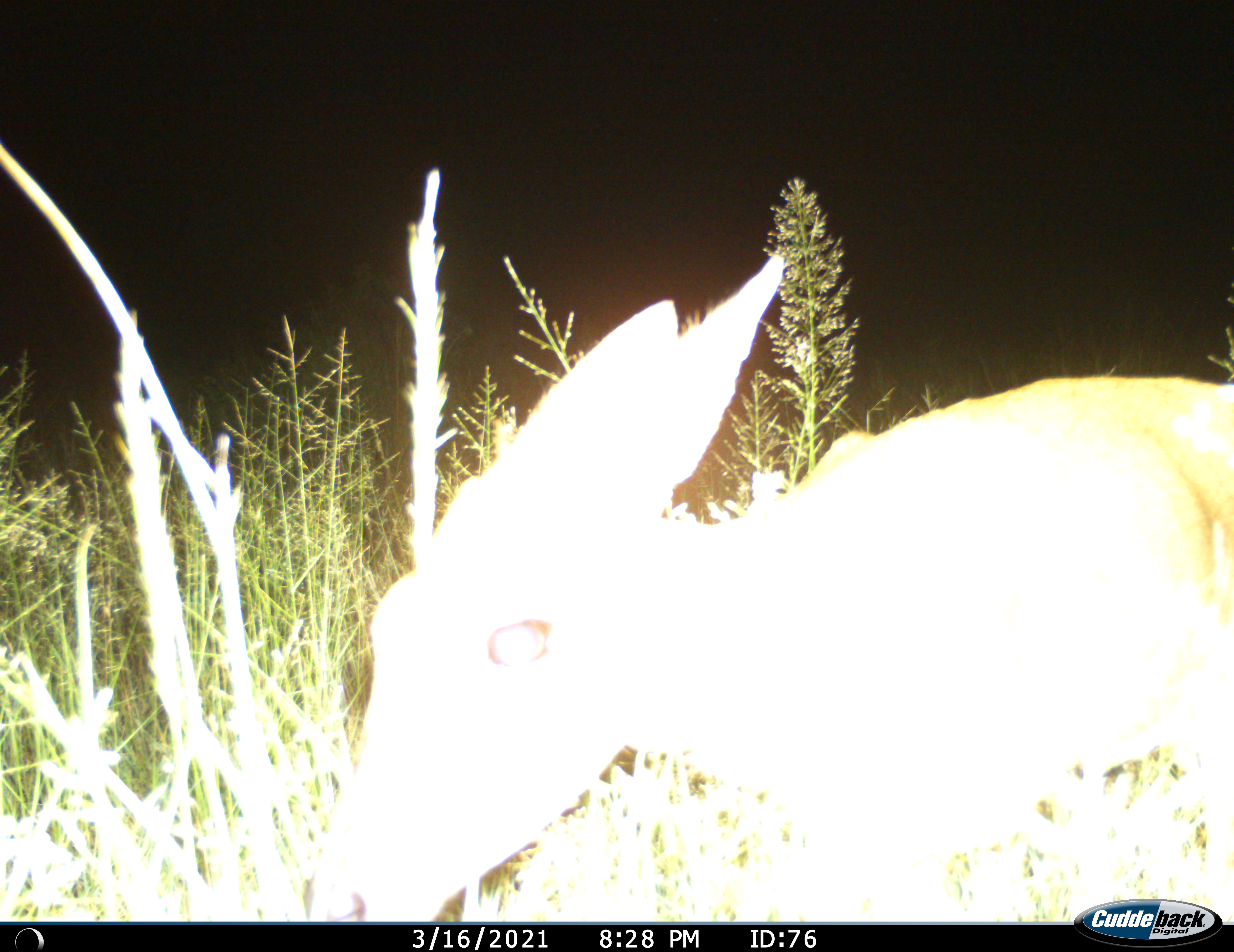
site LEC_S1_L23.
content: unidentified animal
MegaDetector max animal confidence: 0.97